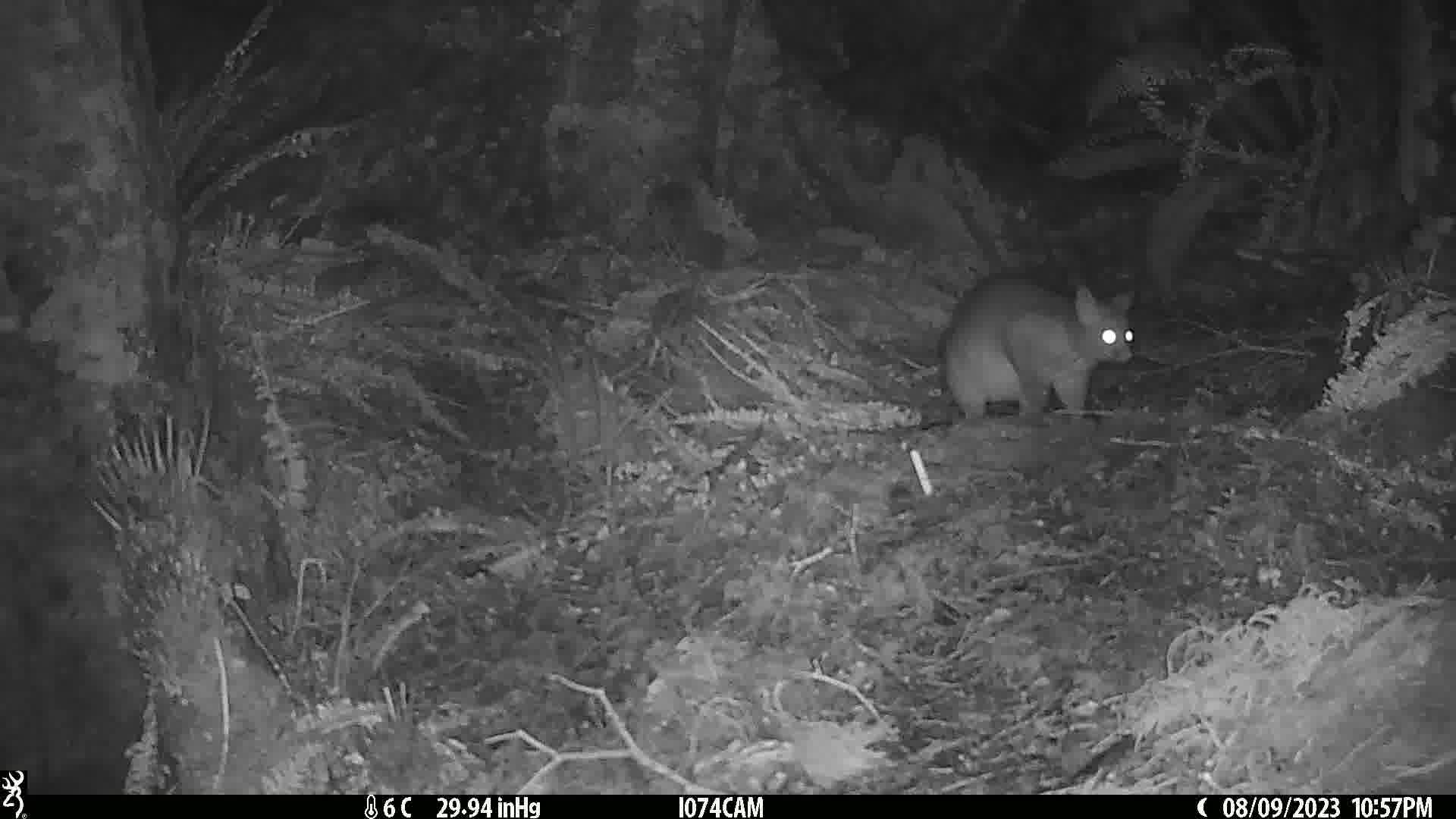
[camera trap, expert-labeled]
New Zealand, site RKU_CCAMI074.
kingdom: Animalia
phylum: Chordata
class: Mammalia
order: Diprotodontia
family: Phalangeridae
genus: Trichosurus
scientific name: Trichosurus vulpecula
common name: common brushtail possum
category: possum